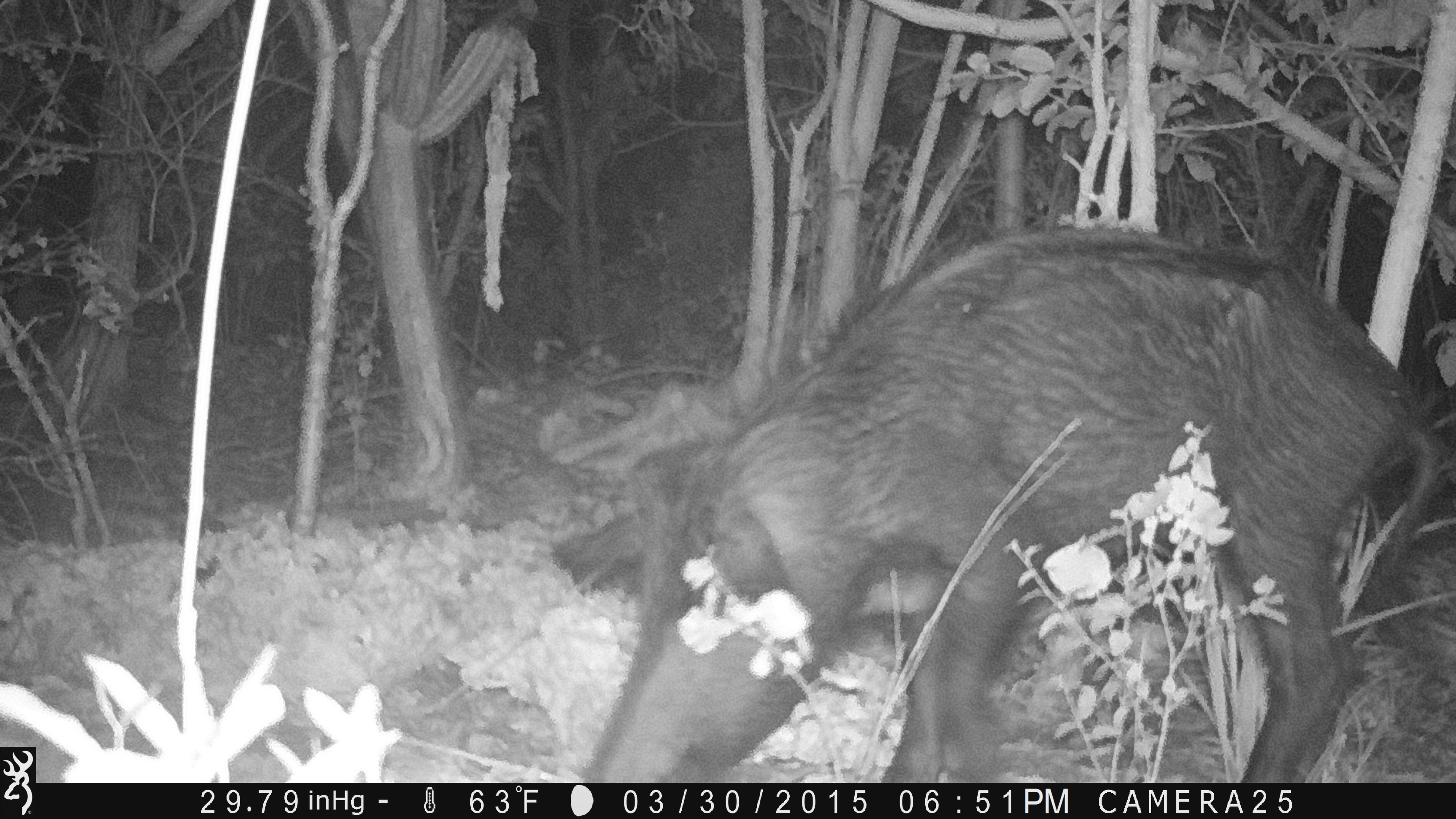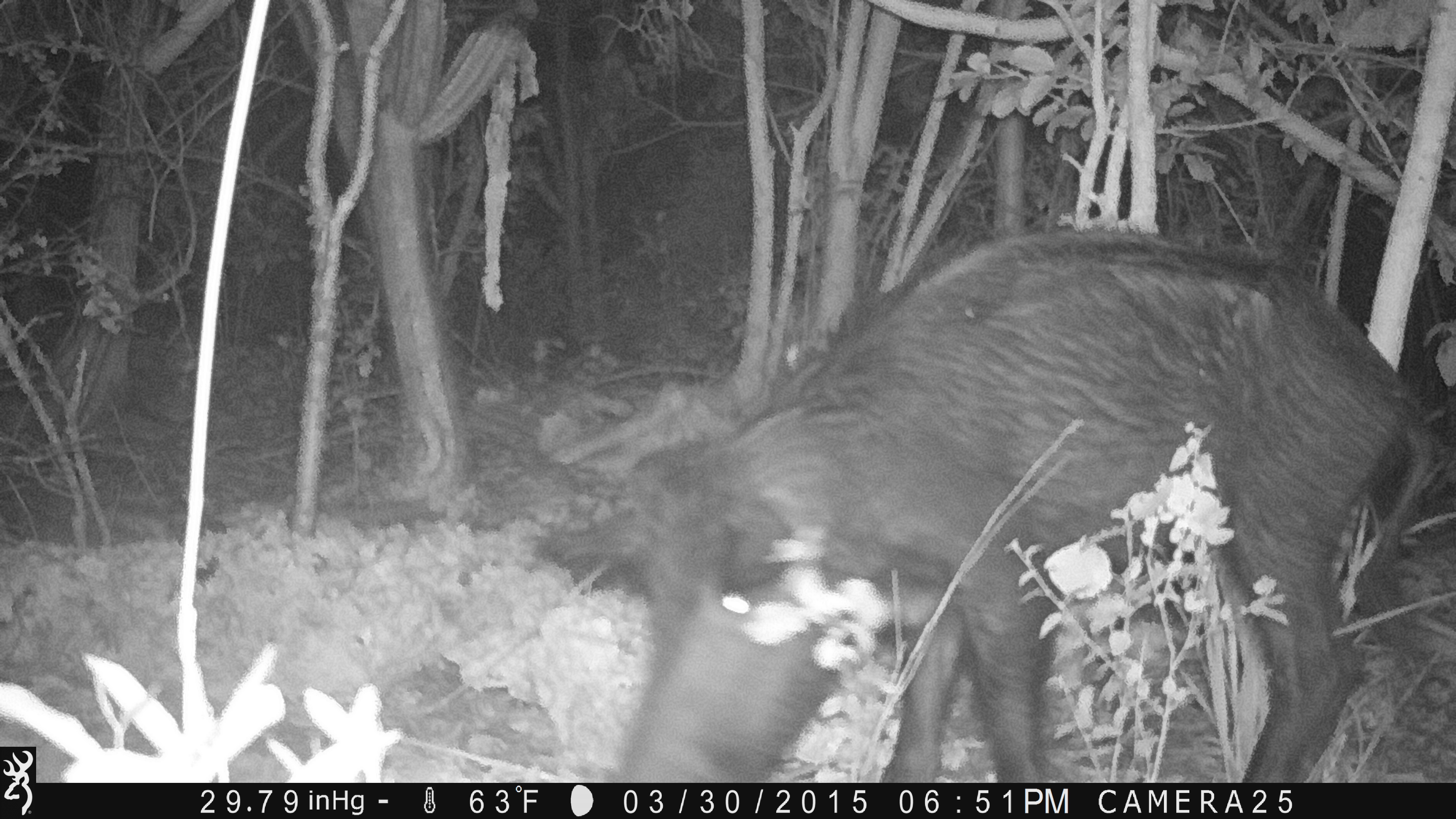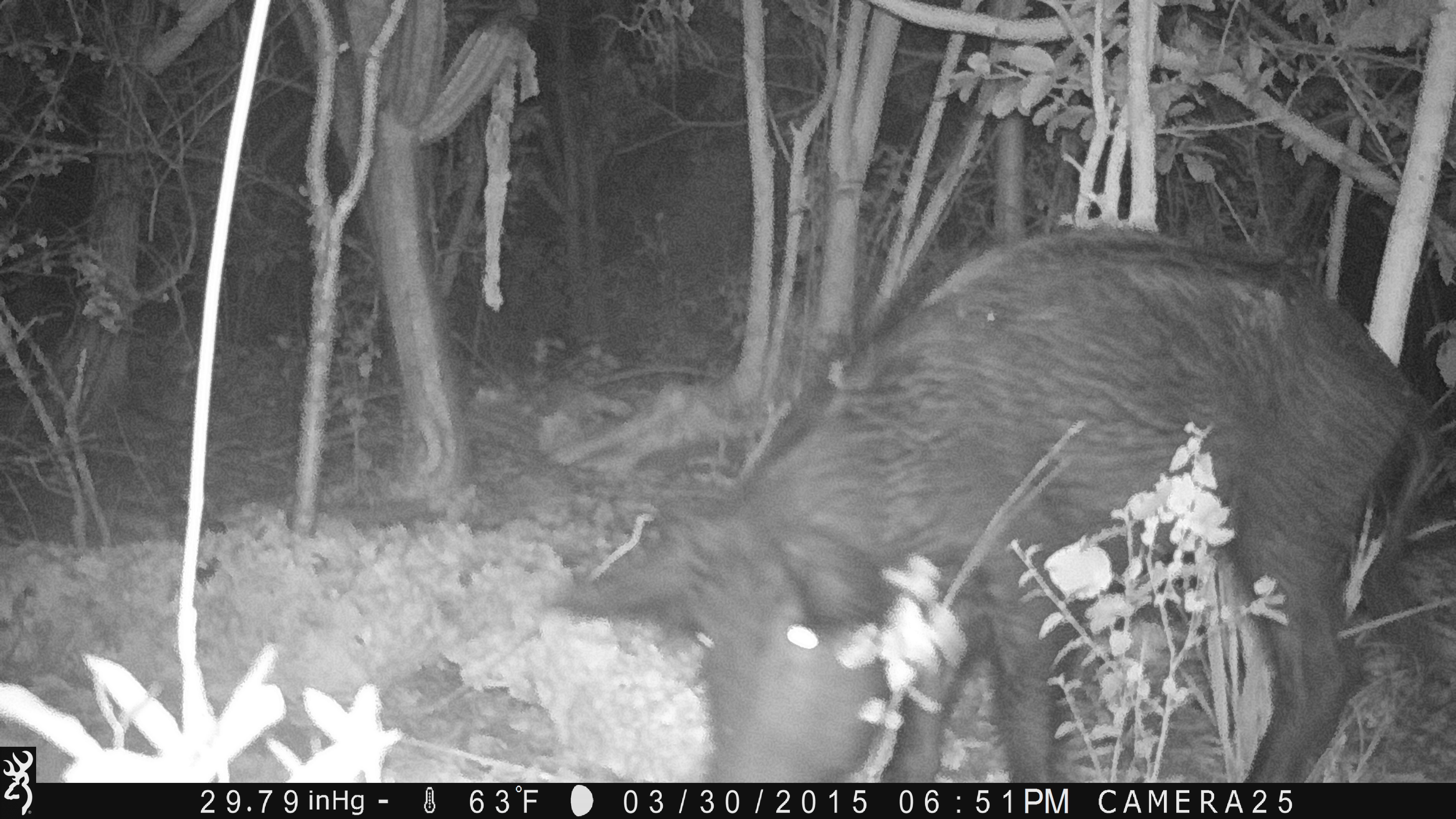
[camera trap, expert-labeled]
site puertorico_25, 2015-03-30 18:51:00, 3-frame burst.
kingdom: Animalia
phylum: Chordata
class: Mammalia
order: Artiodactyla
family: Suidae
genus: Sus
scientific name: Sus scrofa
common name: pig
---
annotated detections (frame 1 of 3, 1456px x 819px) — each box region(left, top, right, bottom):
pig: region(564, 221, 1427, 783)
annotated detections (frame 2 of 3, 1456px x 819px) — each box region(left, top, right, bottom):
pig: region(528, 231, 1447, 786)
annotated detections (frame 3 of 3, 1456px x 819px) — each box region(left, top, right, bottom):
pig: region(545, 231, 1429, 783)